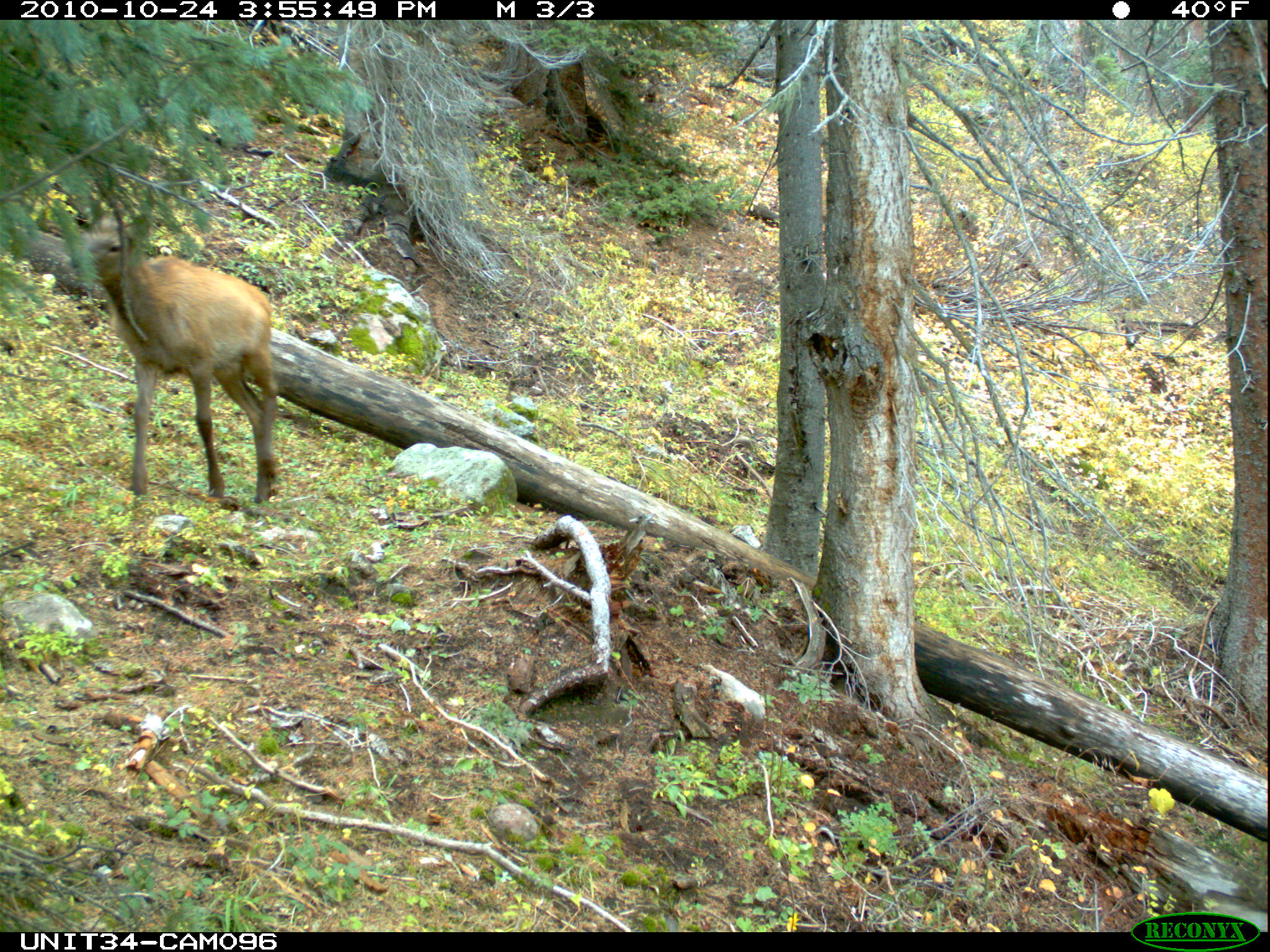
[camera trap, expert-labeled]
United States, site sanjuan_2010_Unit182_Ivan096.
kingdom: Animalia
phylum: Chordata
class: Mammalia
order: Artiodactyla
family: Cervidae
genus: Cervus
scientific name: Cervus elaphus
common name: red deer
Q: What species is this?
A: Cervus elaphus (red deer).